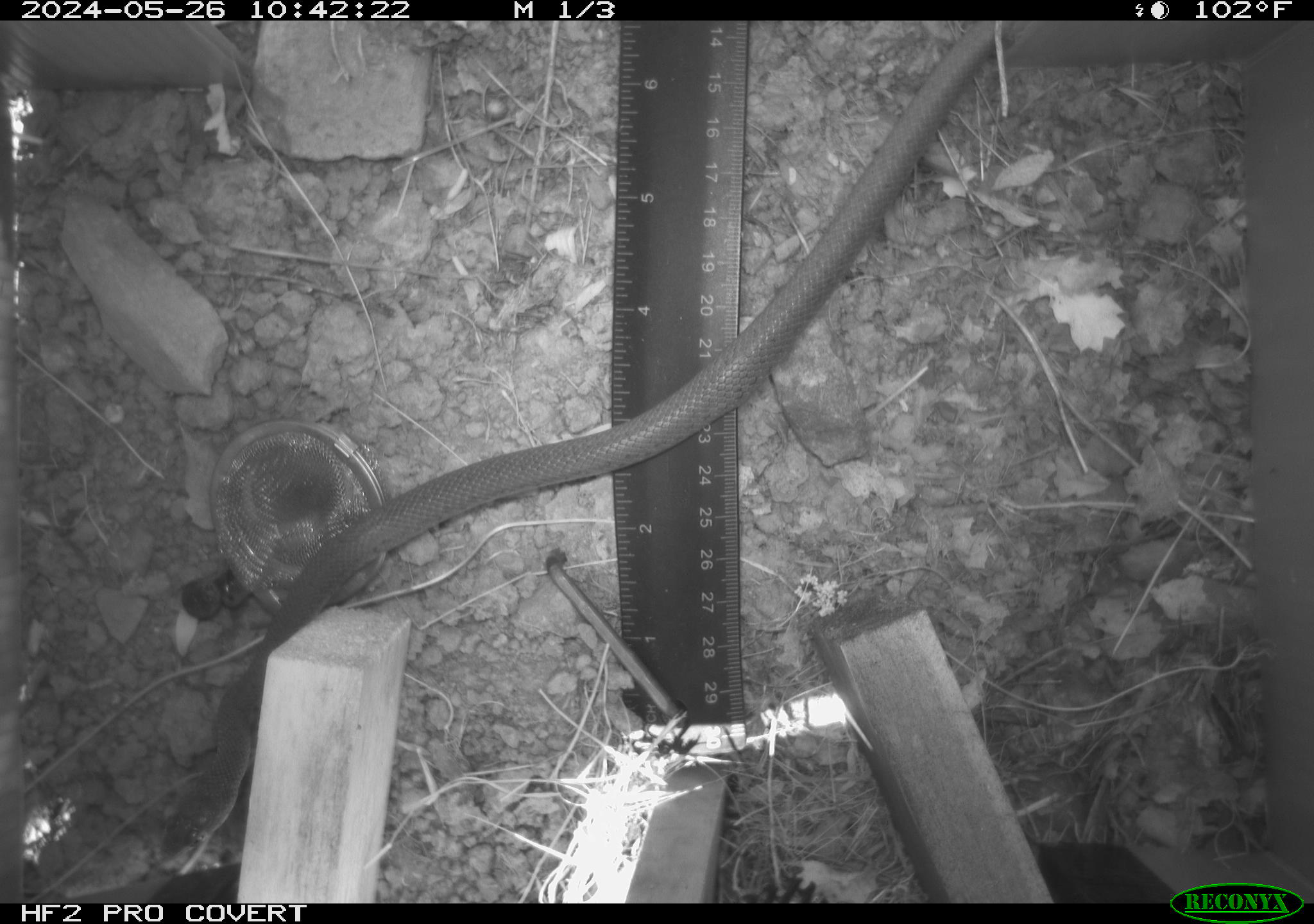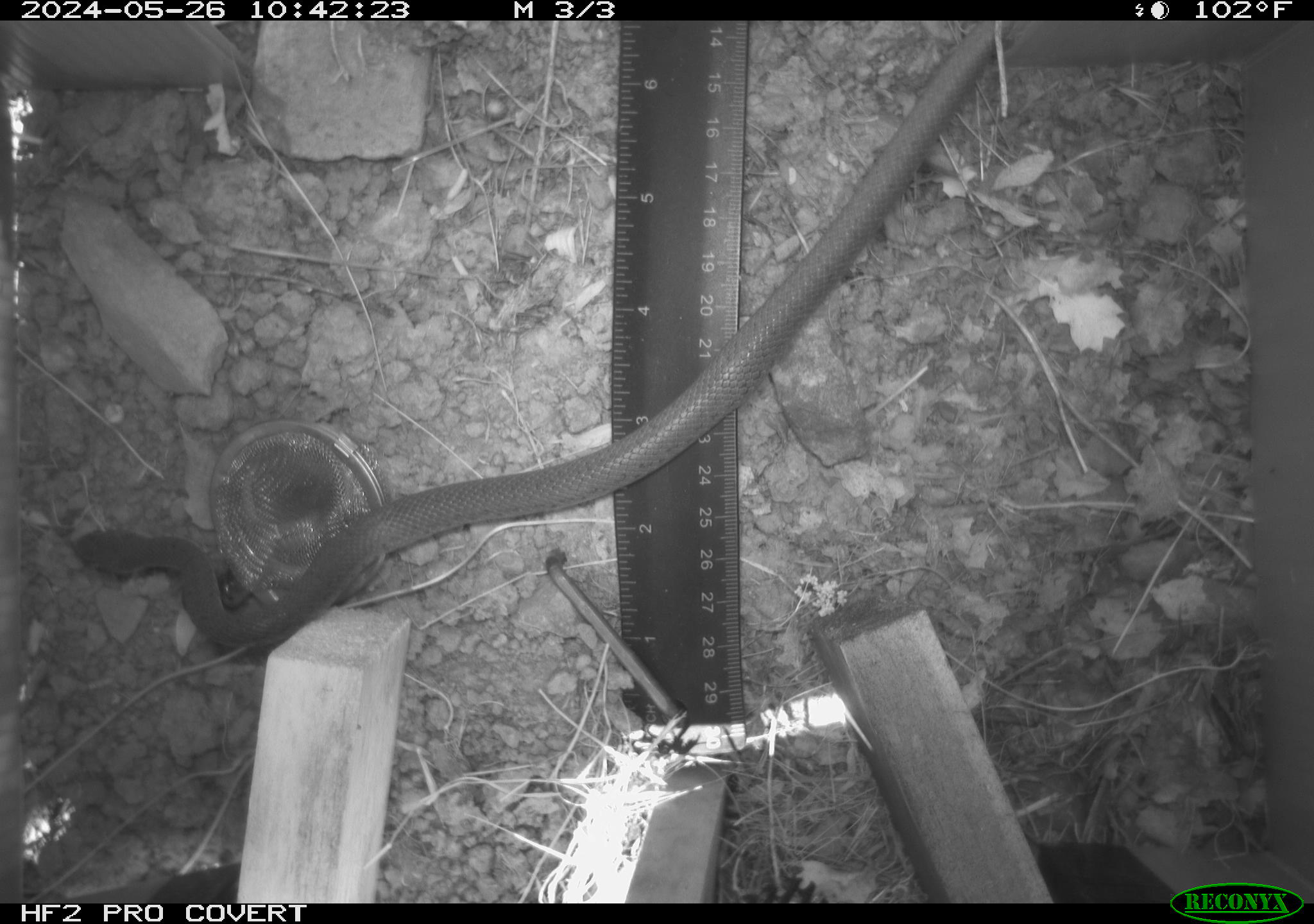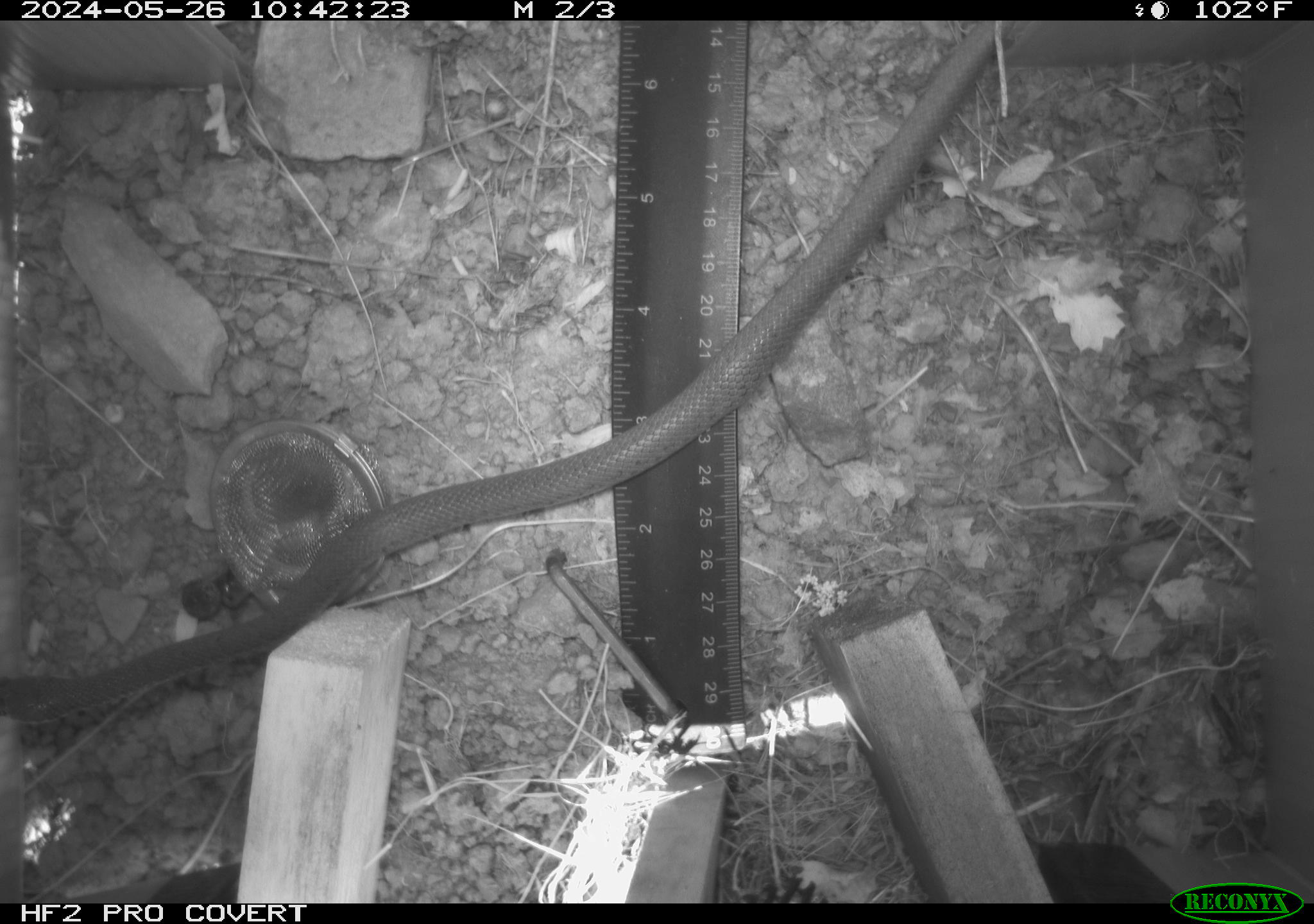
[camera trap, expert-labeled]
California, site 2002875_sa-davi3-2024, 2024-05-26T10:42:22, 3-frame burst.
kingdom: Animalia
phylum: Chordata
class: Reptilia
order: Squamata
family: Colubridae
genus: Coluber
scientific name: Coluber constrictor mormon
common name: western yellow-bellied racer